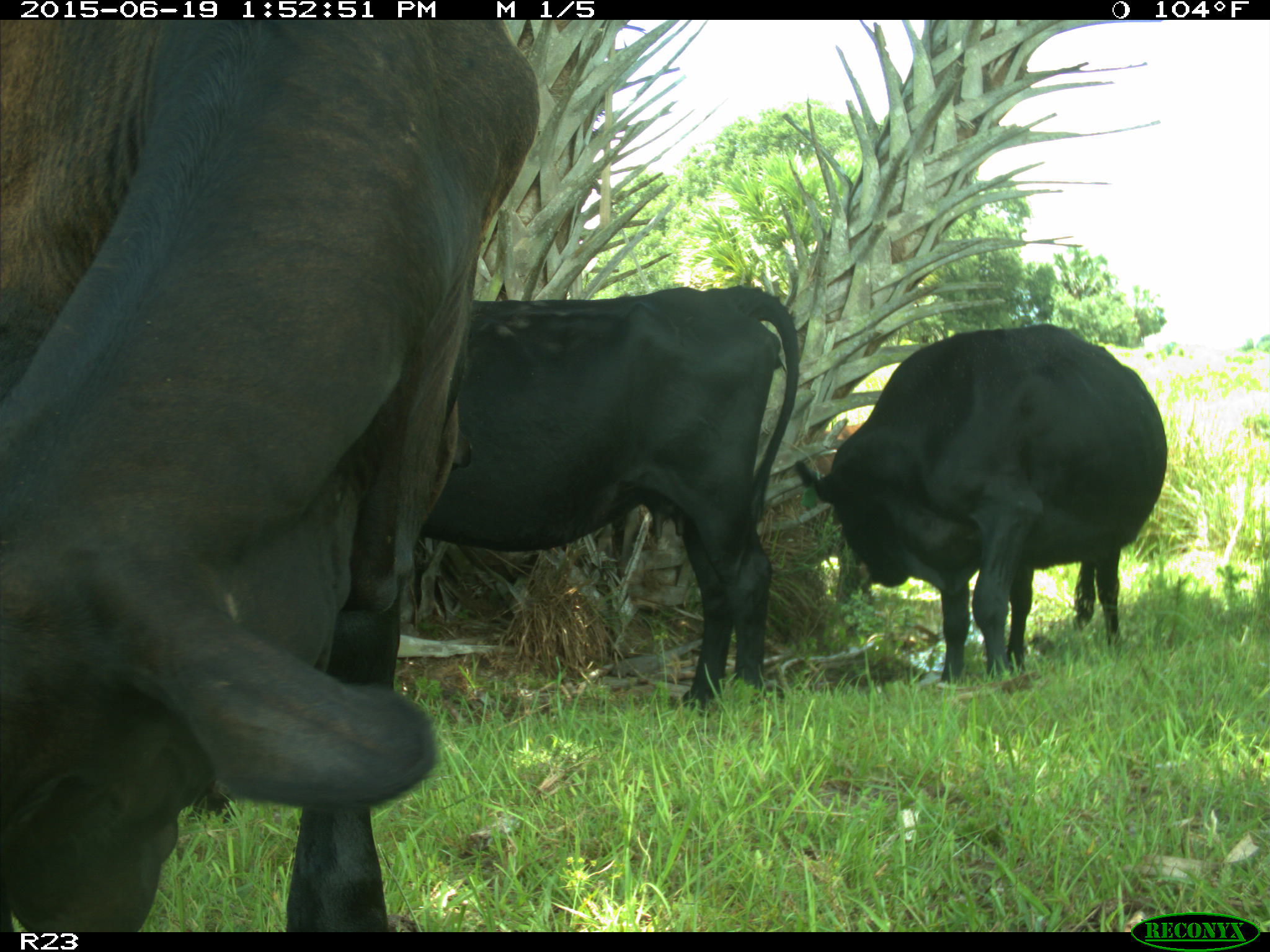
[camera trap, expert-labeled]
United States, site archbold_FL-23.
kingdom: Animalia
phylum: Chordata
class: Mammalia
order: Artiodactyla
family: Suidae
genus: Sus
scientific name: Sus scrofa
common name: wild boar